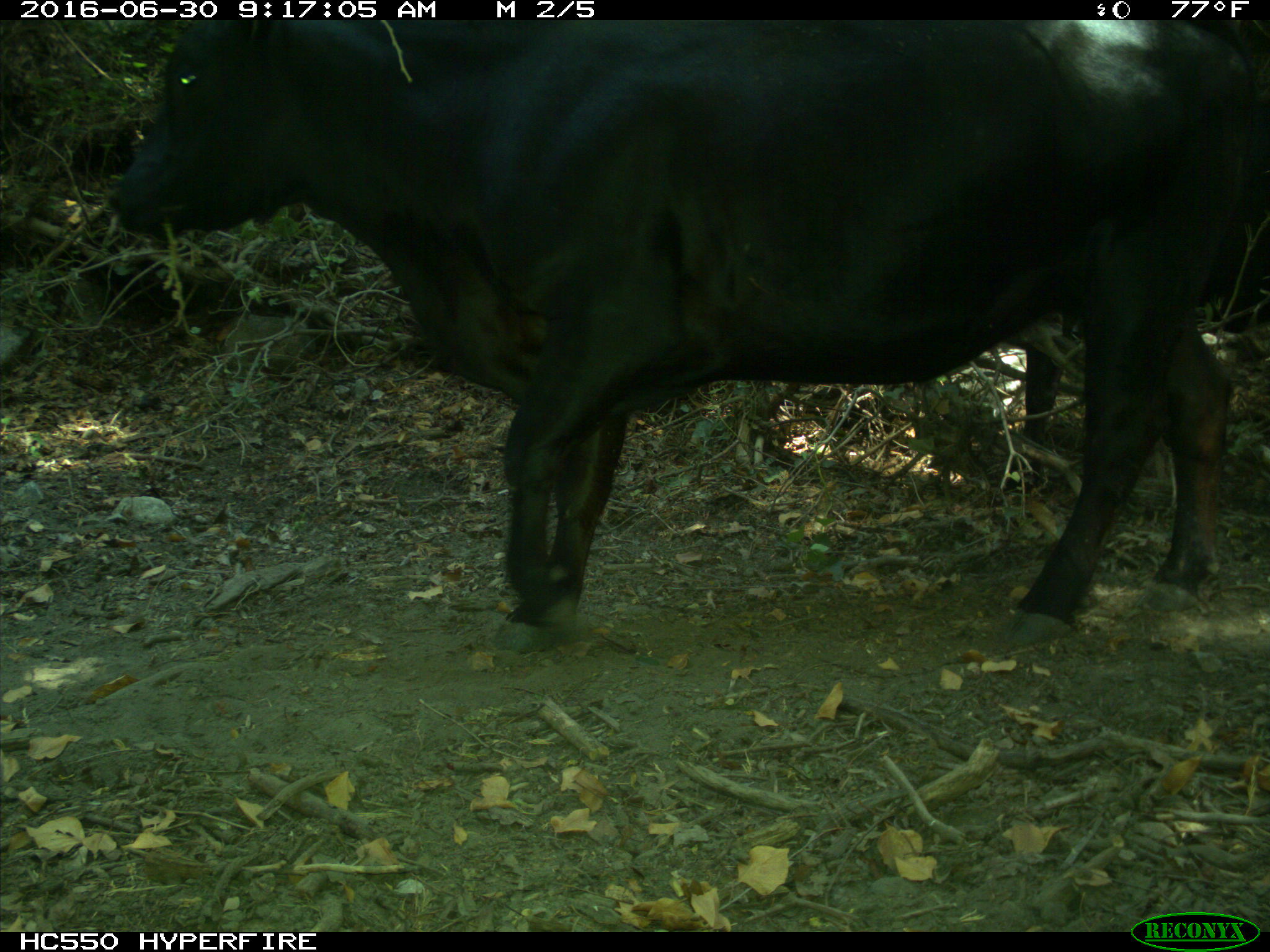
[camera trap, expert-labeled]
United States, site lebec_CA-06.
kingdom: Animalia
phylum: Chordata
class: Mammalia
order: Artiodactyla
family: Bovidae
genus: Bos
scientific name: Bos taurus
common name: domestic cow